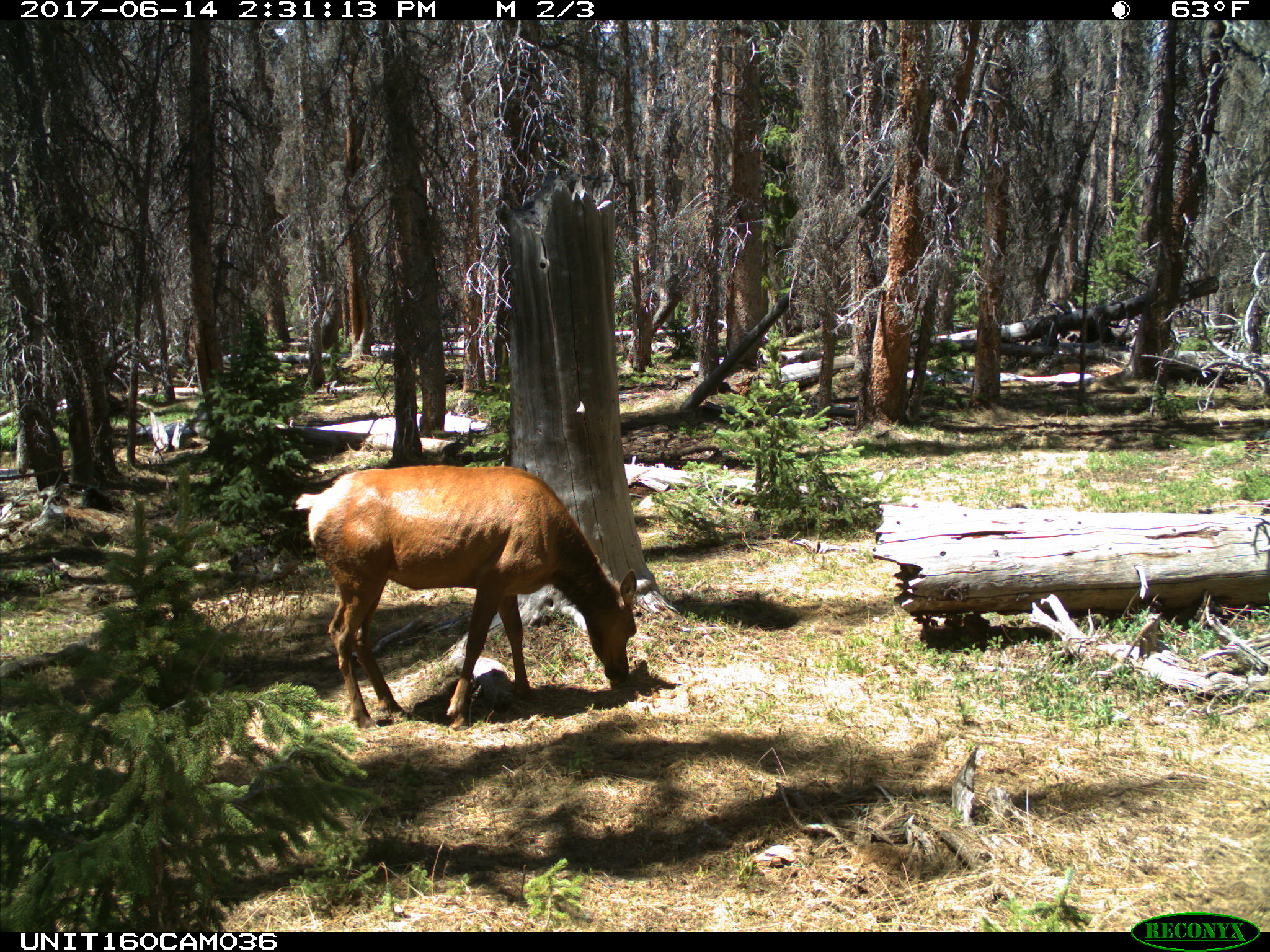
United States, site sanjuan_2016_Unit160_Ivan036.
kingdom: Animalia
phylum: Chordata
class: Mammalia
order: Artiodactyla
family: Cervidae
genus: Cervus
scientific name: Cervus elaphus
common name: red deer